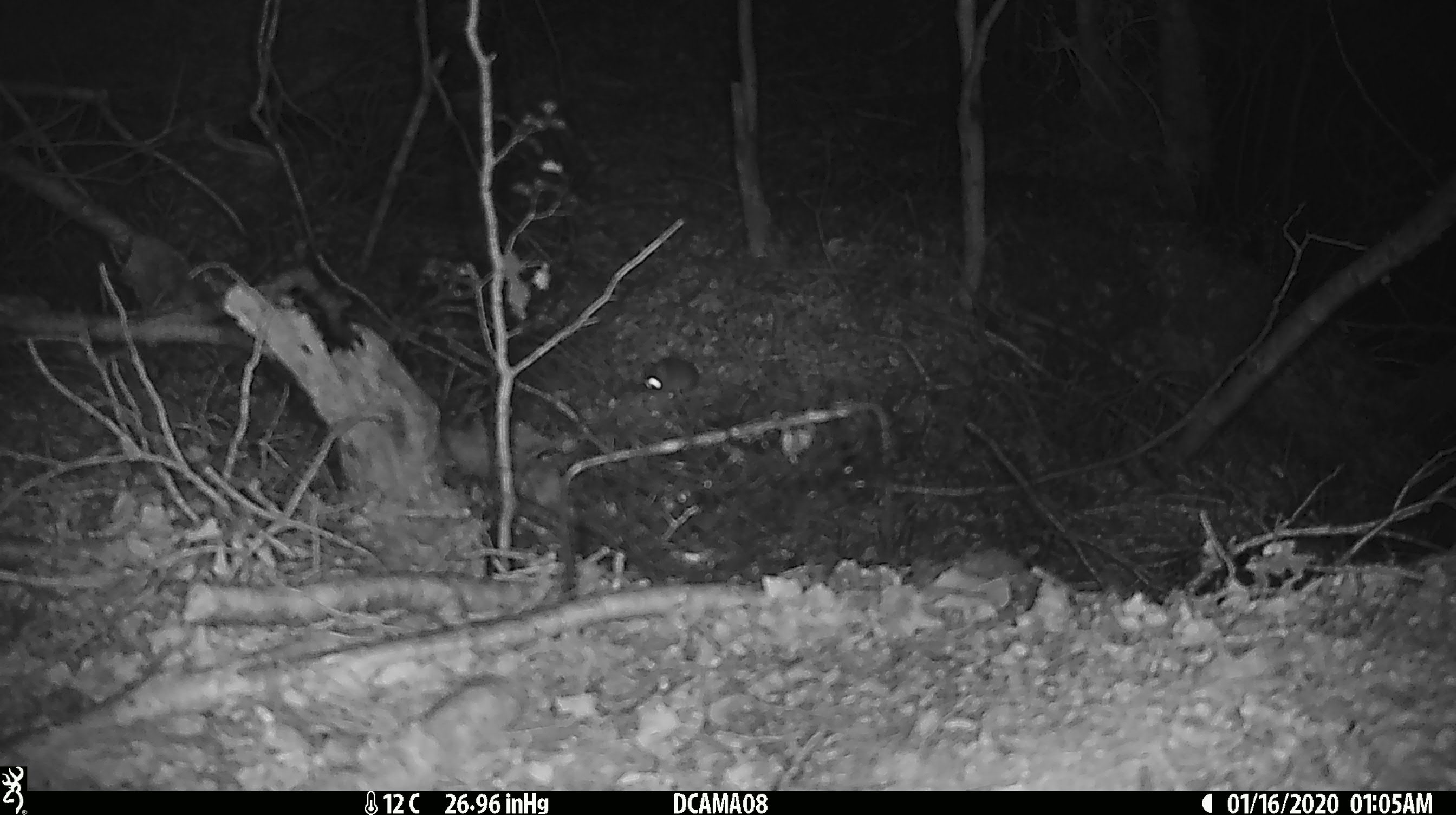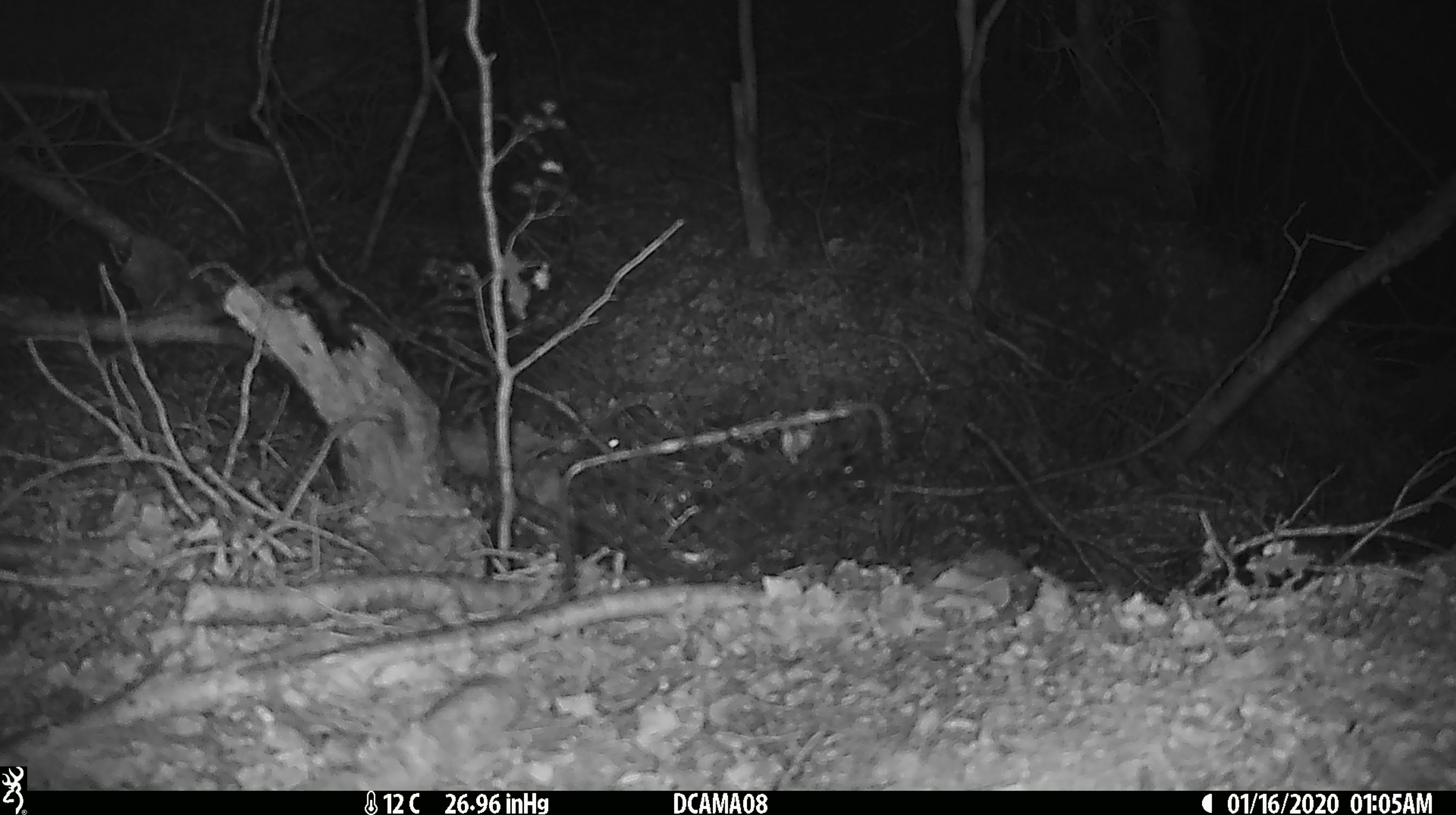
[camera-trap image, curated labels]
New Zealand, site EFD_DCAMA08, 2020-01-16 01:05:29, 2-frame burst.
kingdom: Animalia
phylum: Chordata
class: Mammalia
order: Rodentia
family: Muridae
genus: Mus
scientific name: Mus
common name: mouse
Mouse (Mus).